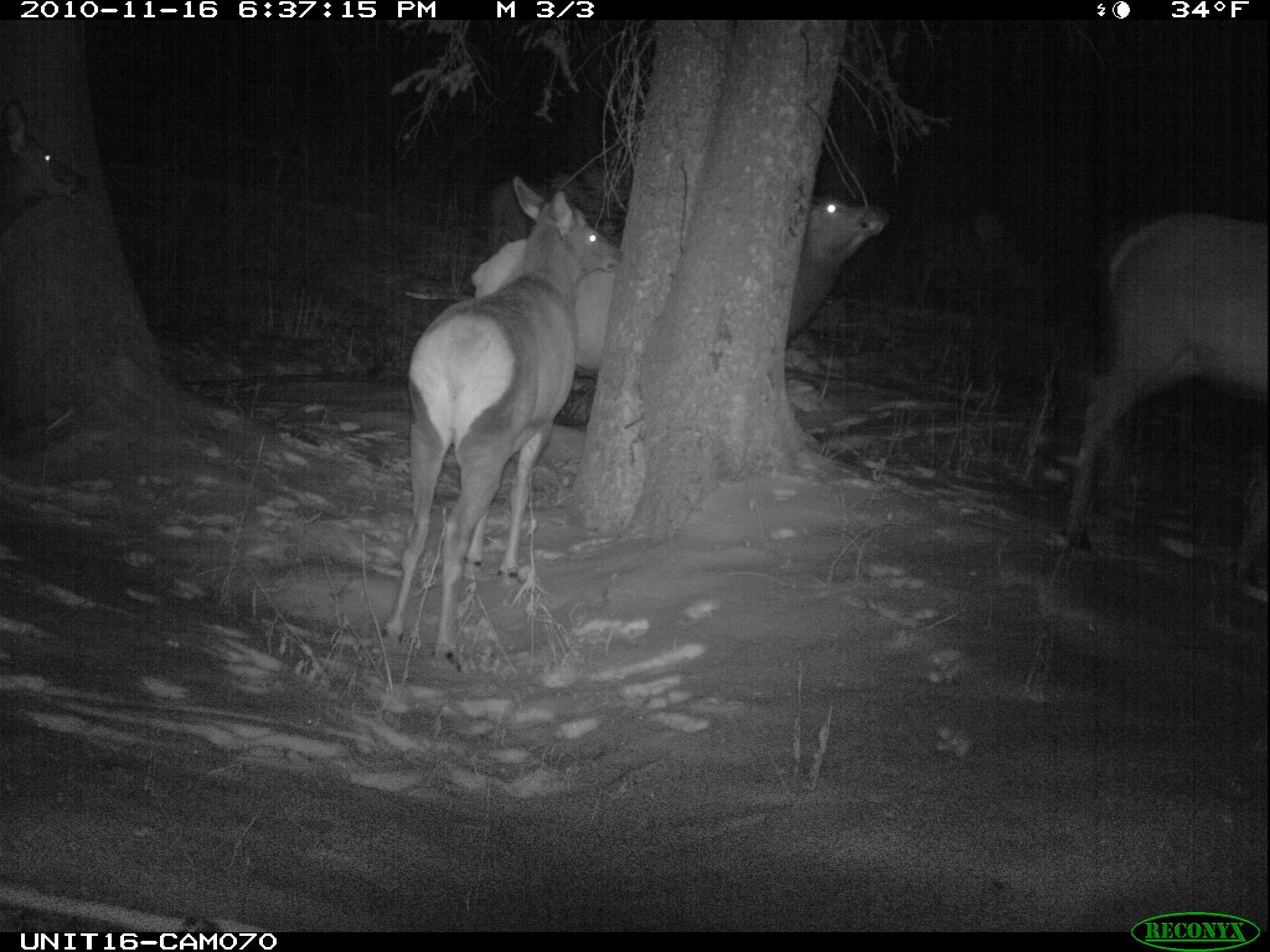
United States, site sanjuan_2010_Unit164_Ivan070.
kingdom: Animalia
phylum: Chordata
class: Mammalia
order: Artiodactyla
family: Cervidae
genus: Cervus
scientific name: Cervus elaphus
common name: red deer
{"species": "Cervus elaphus (red deer)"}